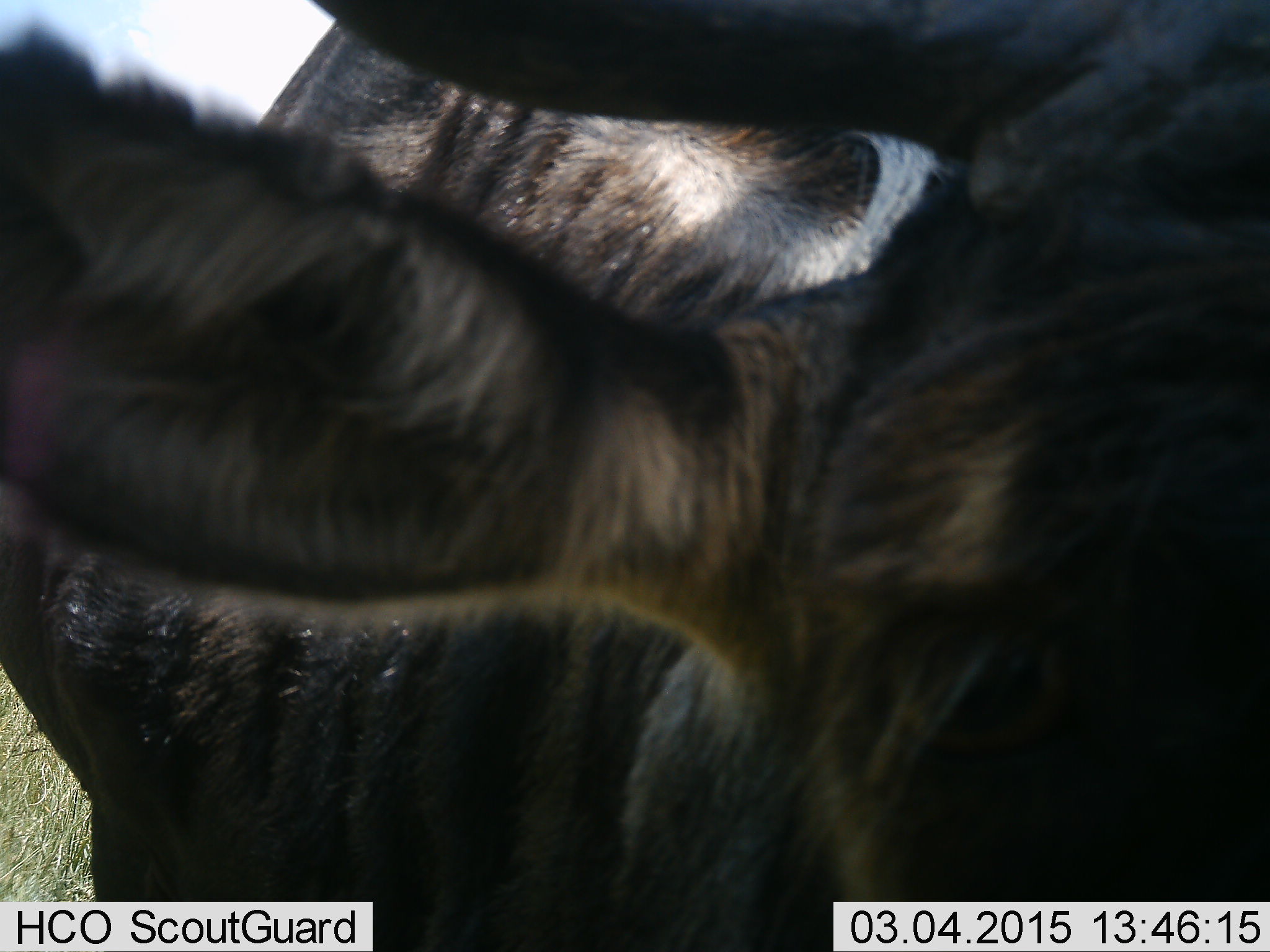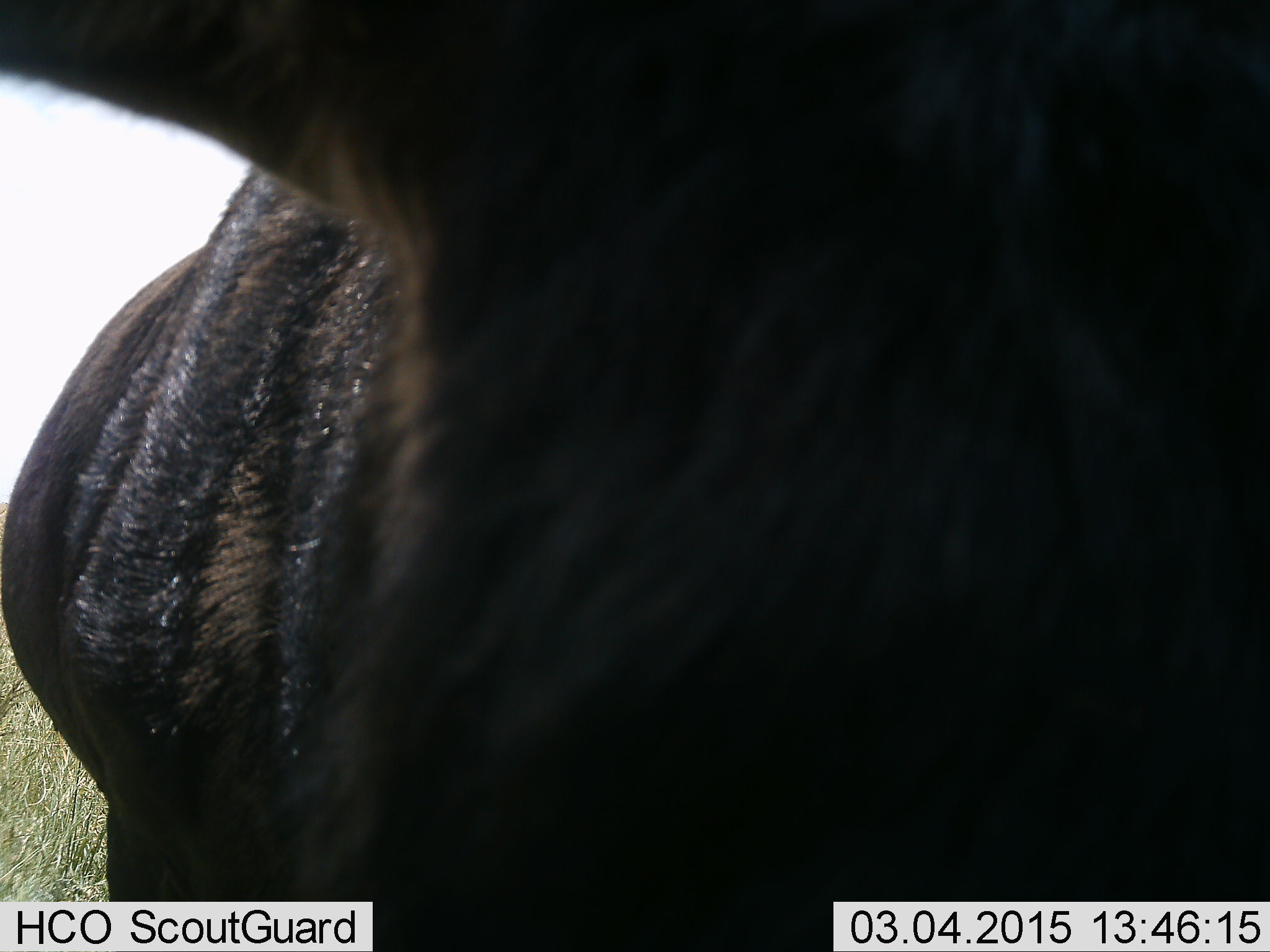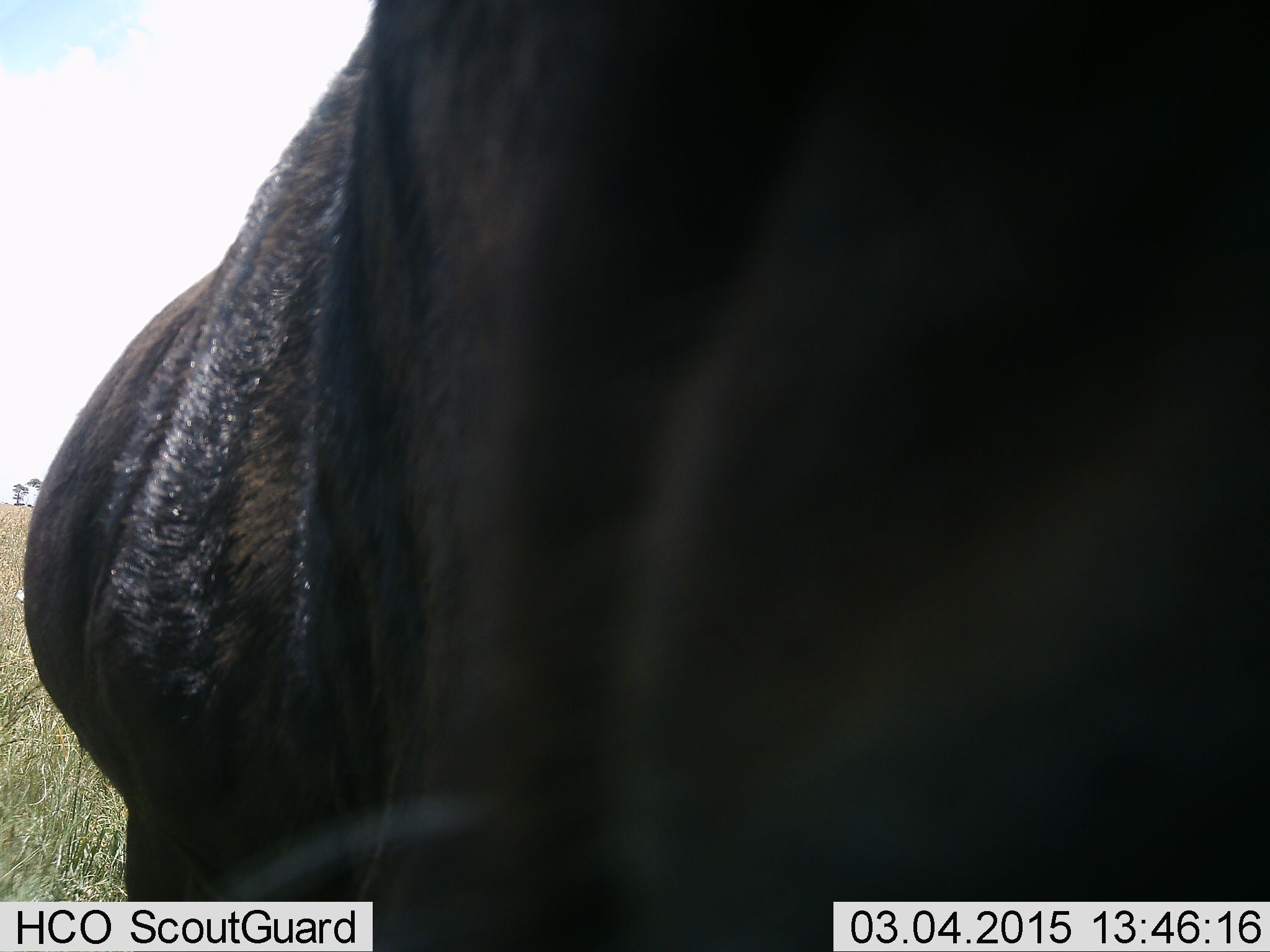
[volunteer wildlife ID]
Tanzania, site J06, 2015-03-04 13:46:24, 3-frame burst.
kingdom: Animalia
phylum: Chordata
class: Mammalia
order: Artiodactyla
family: Bovidae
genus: Connochaetes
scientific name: Connochaetes taurinus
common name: blue wildebeest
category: wildebeest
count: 1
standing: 70%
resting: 0%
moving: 30%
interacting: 0%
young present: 0%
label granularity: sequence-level